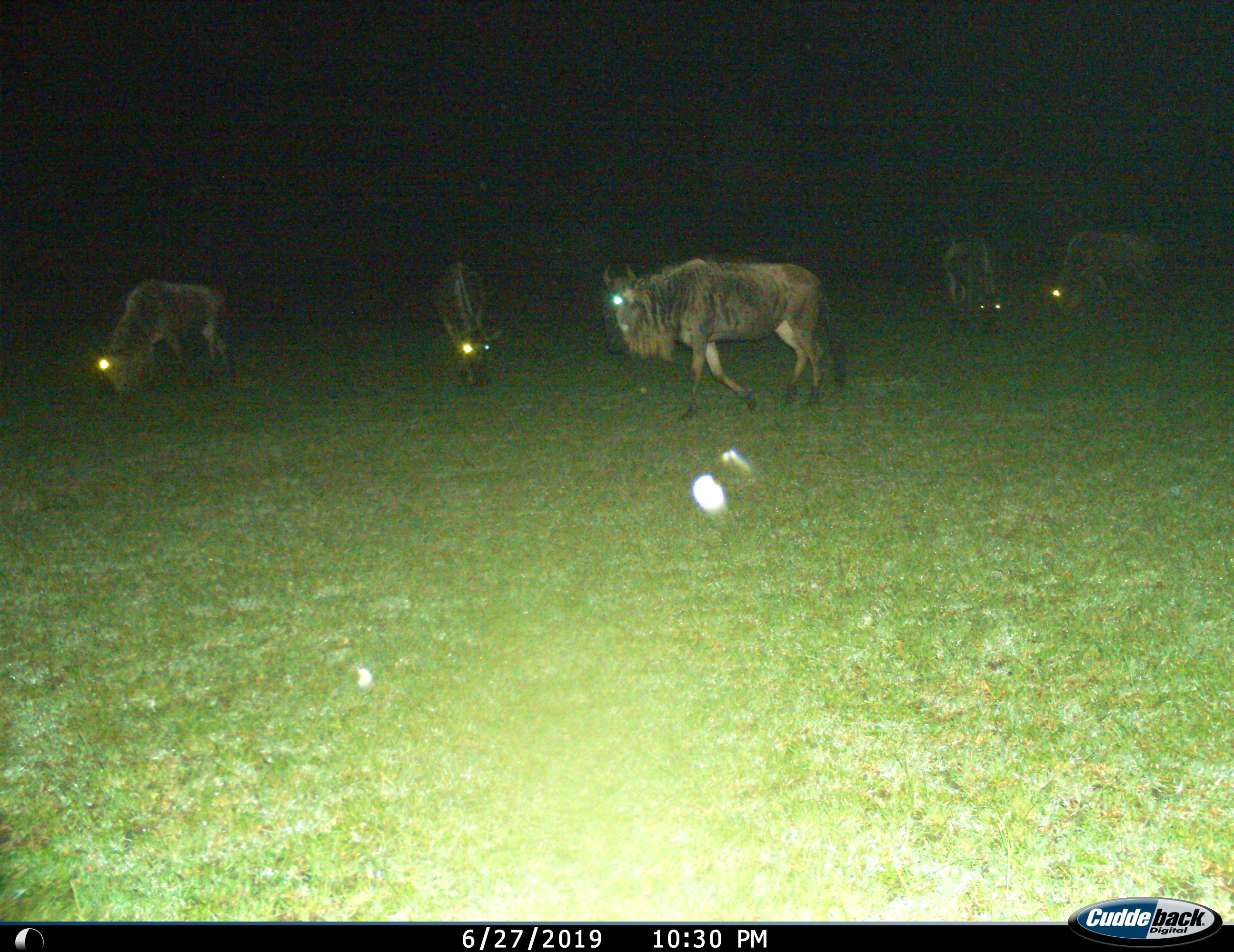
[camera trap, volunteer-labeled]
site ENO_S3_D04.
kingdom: Animalia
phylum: Chordata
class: Mammalia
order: Artiodactyla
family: Bovidae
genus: Connochaetes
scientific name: Connochaetes taurinus taurinus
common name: blue wildebeest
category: wildebeestblue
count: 5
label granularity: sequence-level